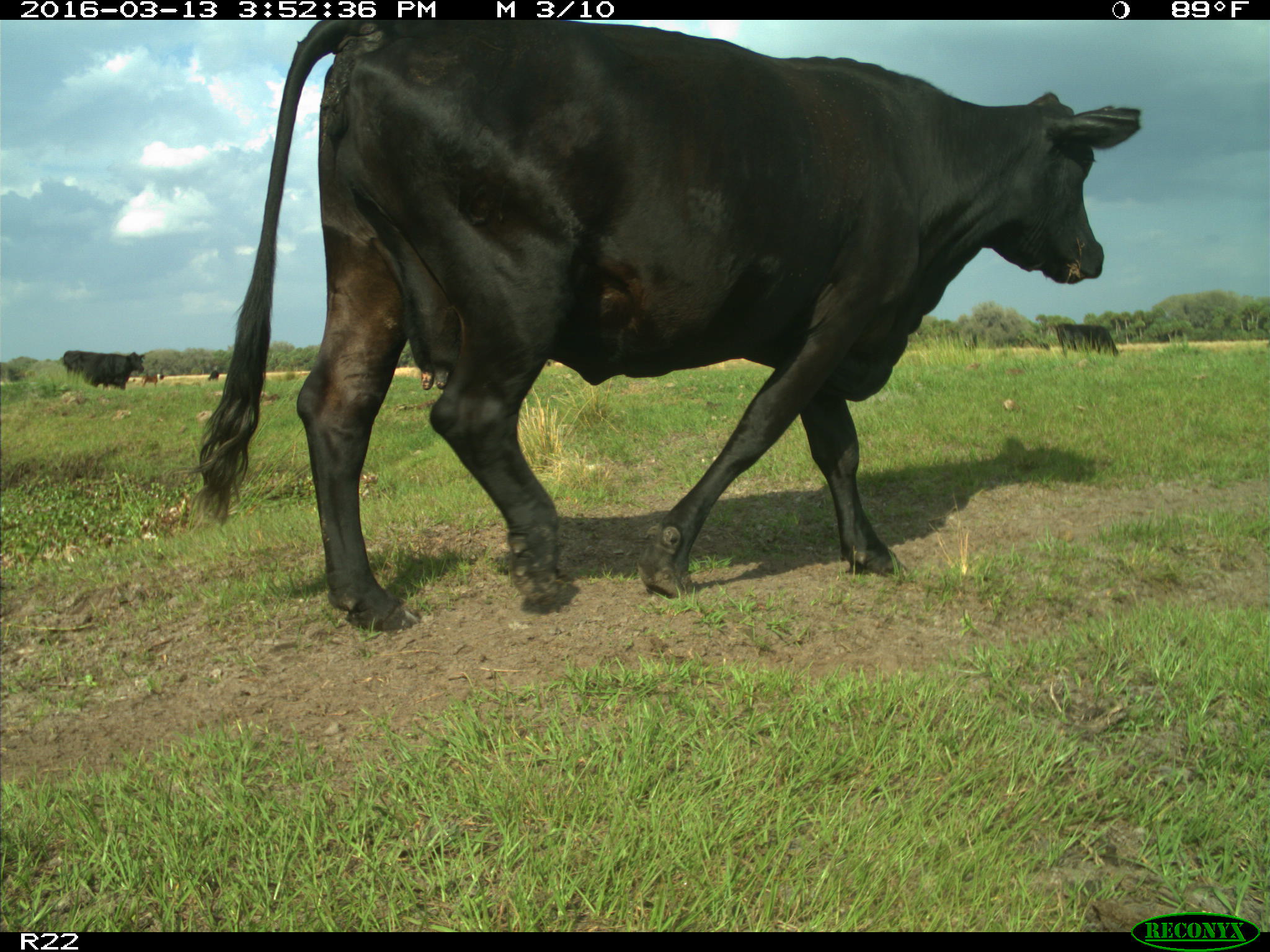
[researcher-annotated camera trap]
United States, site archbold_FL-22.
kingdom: Animalia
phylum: Chordata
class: Mammalia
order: Artiodactyla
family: Bovidae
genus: Bos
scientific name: Bos taurus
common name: domestic cow